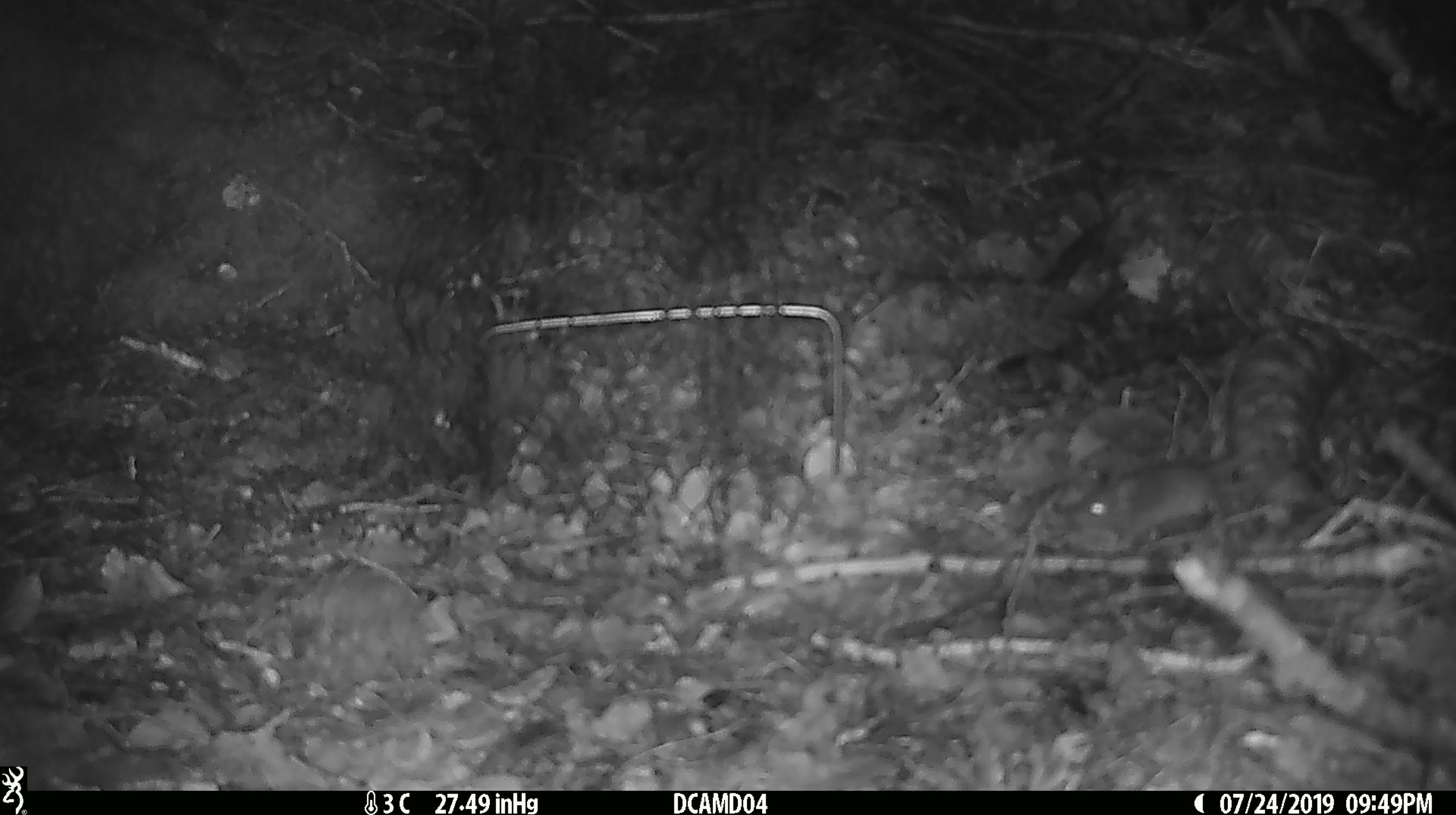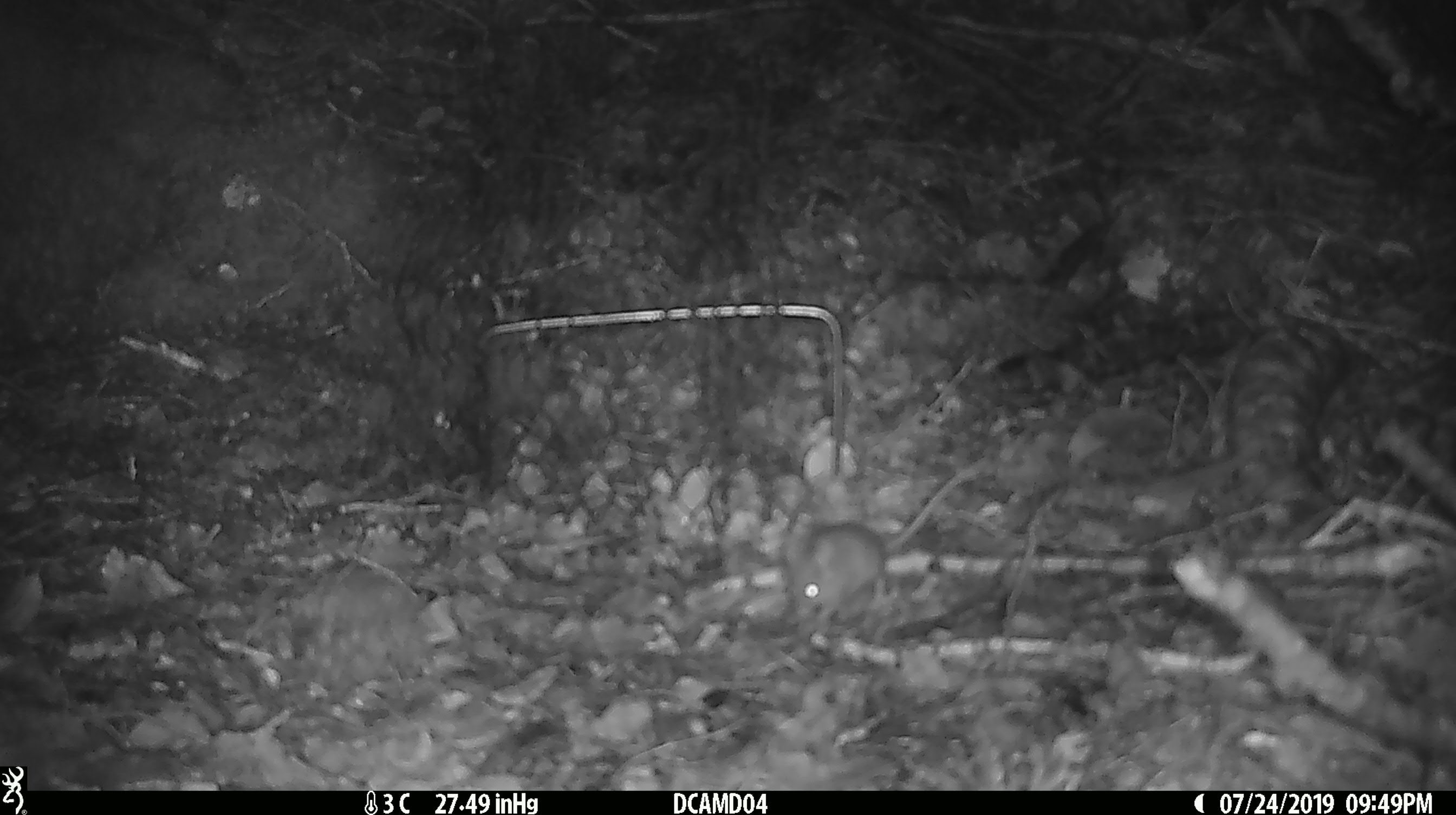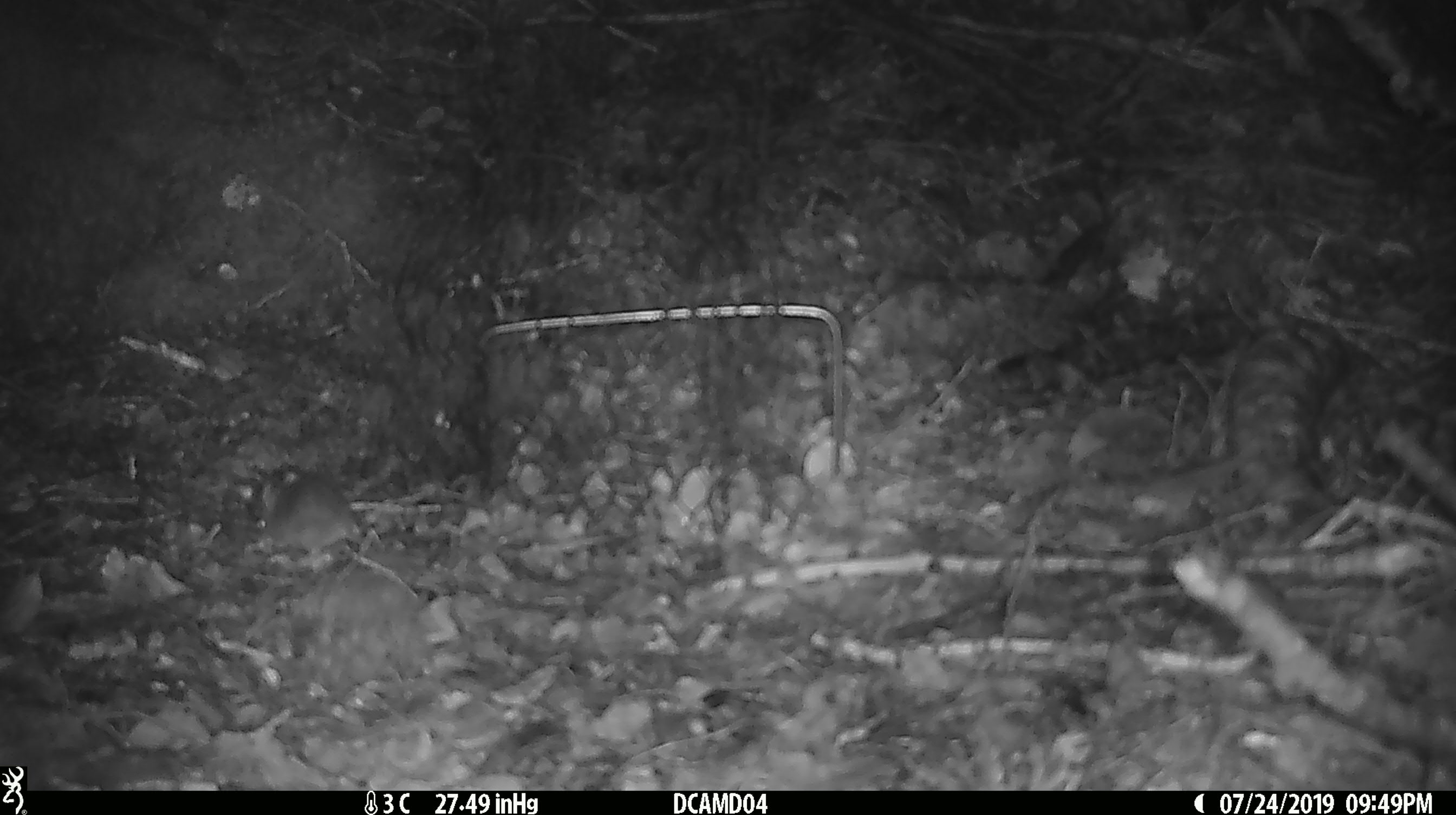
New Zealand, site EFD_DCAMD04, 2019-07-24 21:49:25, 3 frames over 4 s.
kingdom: Animalia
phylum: Chordata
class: Mammalia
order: Rodentia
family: Muridae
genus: Mus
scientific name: Mus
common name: mouse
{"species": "mouse (Mus)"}